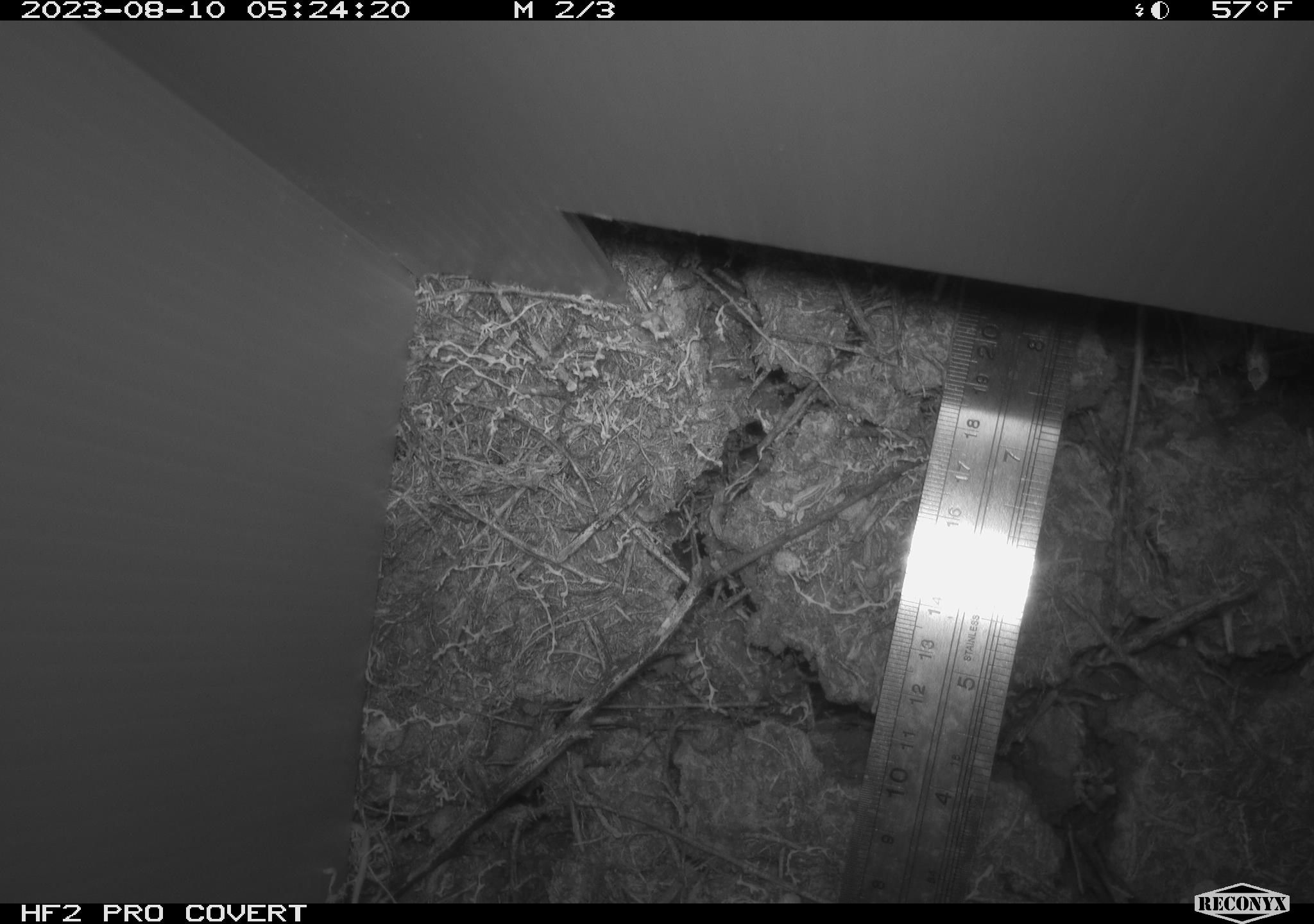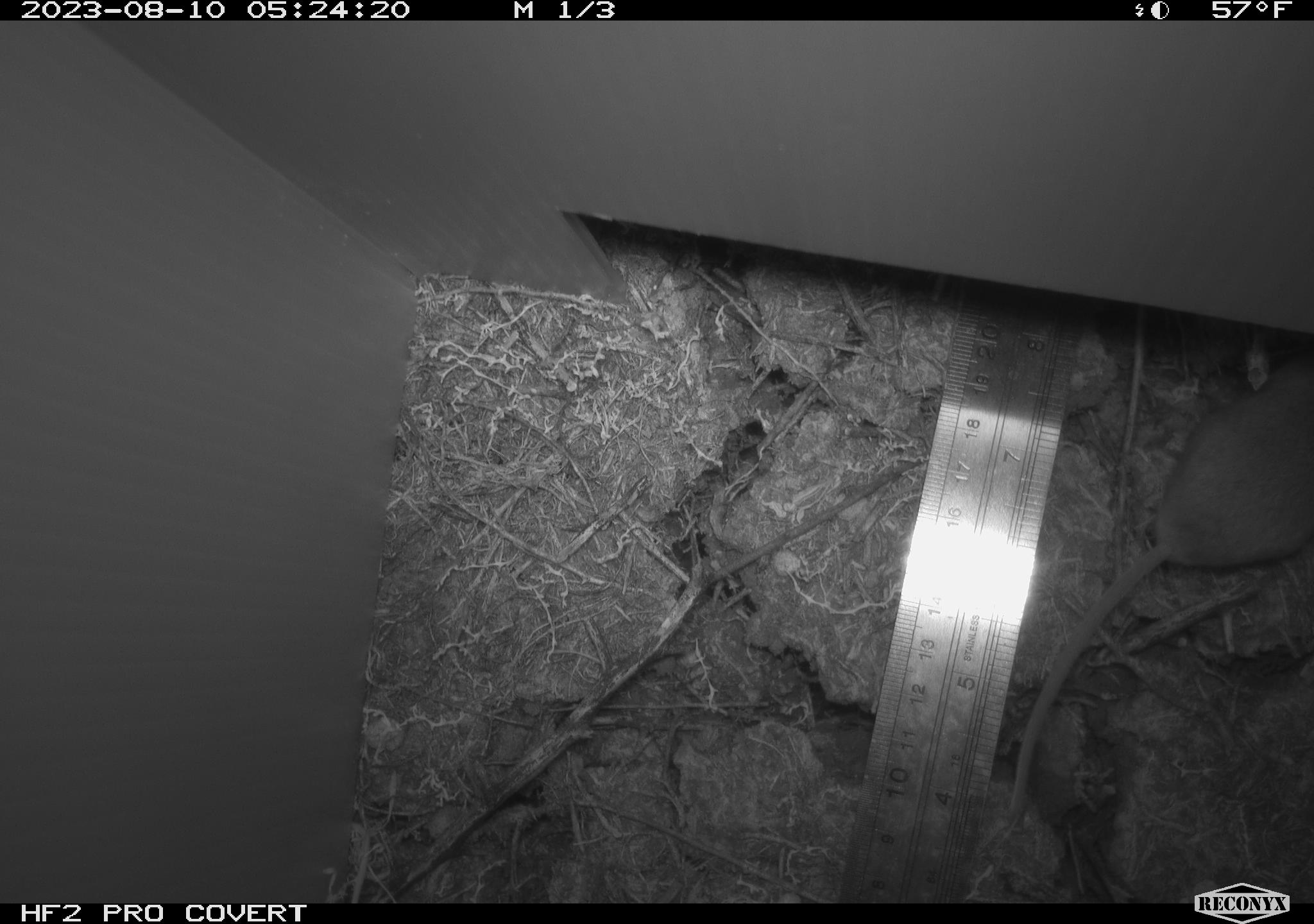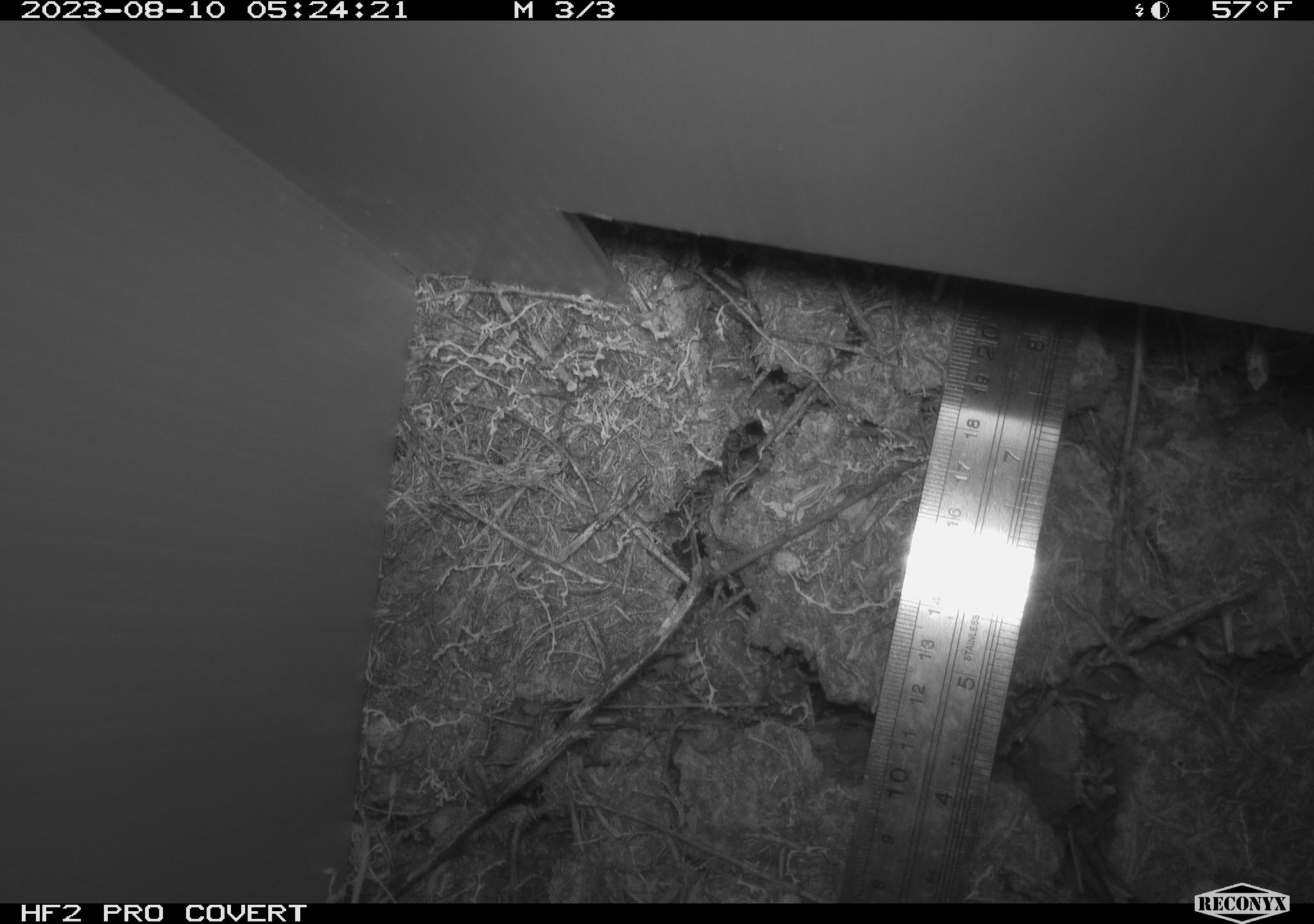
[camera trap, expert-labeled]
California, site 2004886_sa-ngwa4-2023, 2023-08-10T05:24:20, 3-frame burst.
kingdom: Animalia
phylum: Chordata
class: Mammalia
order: Rodentia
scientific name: Rodentia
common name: mouse species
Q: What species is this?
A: Mouse species (Rodentia).